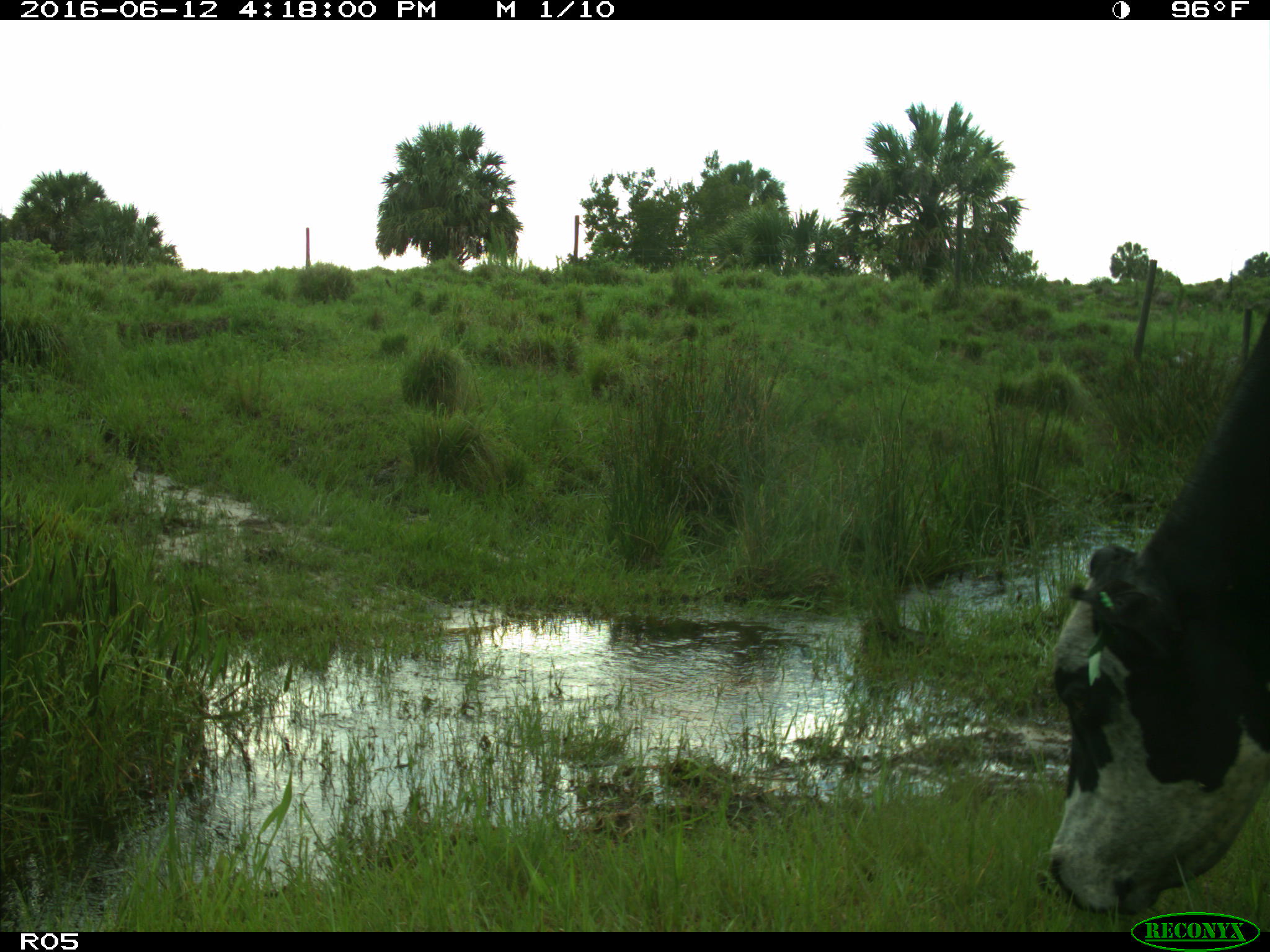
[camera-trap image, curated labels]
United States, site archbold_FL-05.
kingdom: Animalia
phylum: Chordata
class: Mammalia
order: Artiodactyla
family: Bovidae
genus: Bos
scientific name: Bos taurus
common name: domestic cow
Bos taurus (domestic cow).